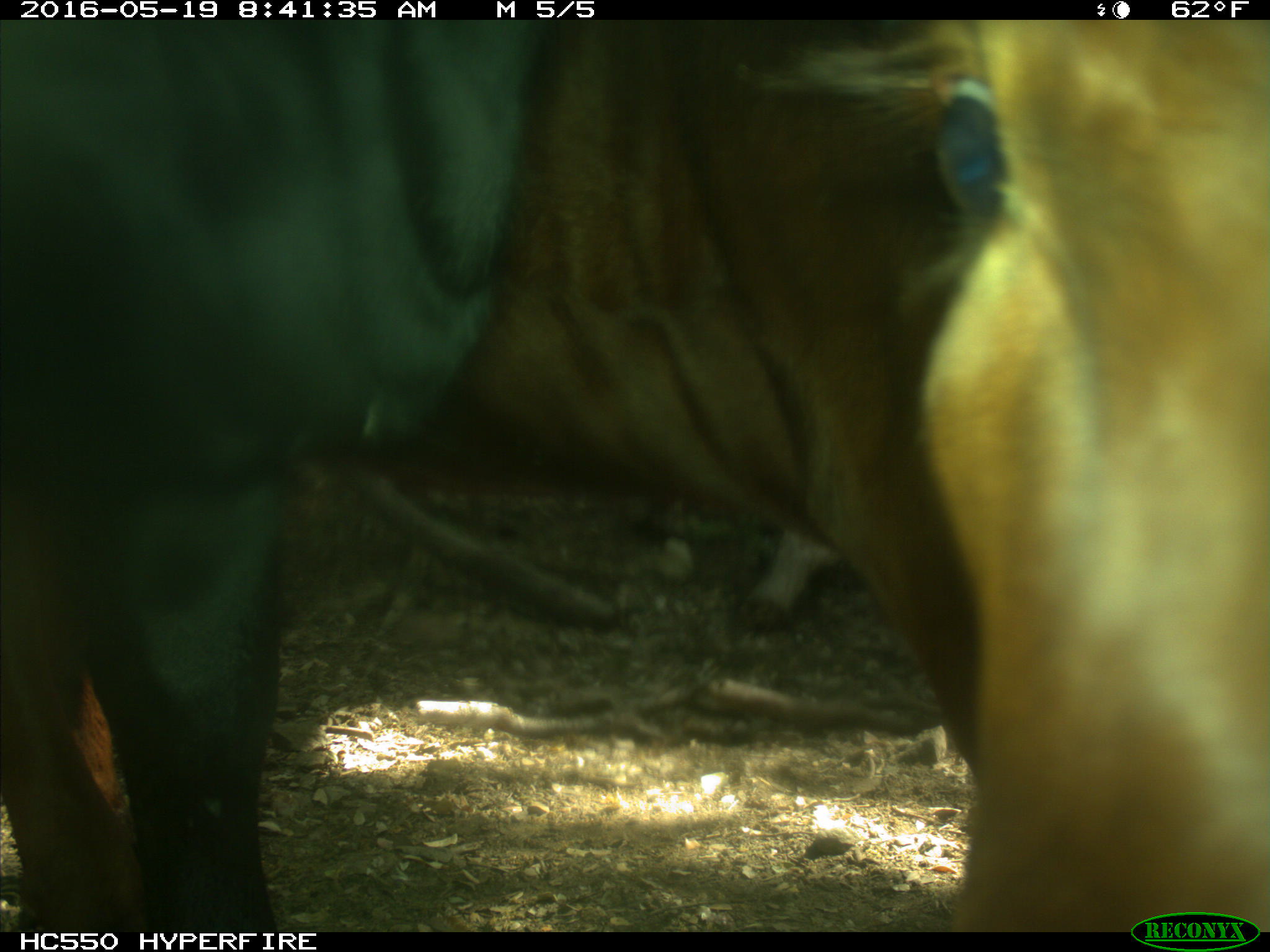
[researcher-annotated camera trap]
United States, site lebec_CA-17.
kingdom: Animalia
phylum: Chordata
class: Mammalia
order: Artiodactyla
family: Bovidae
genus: Bos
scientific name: Bos taurus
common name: domestic cow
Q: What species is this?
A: Bos taurus (domestic cow).